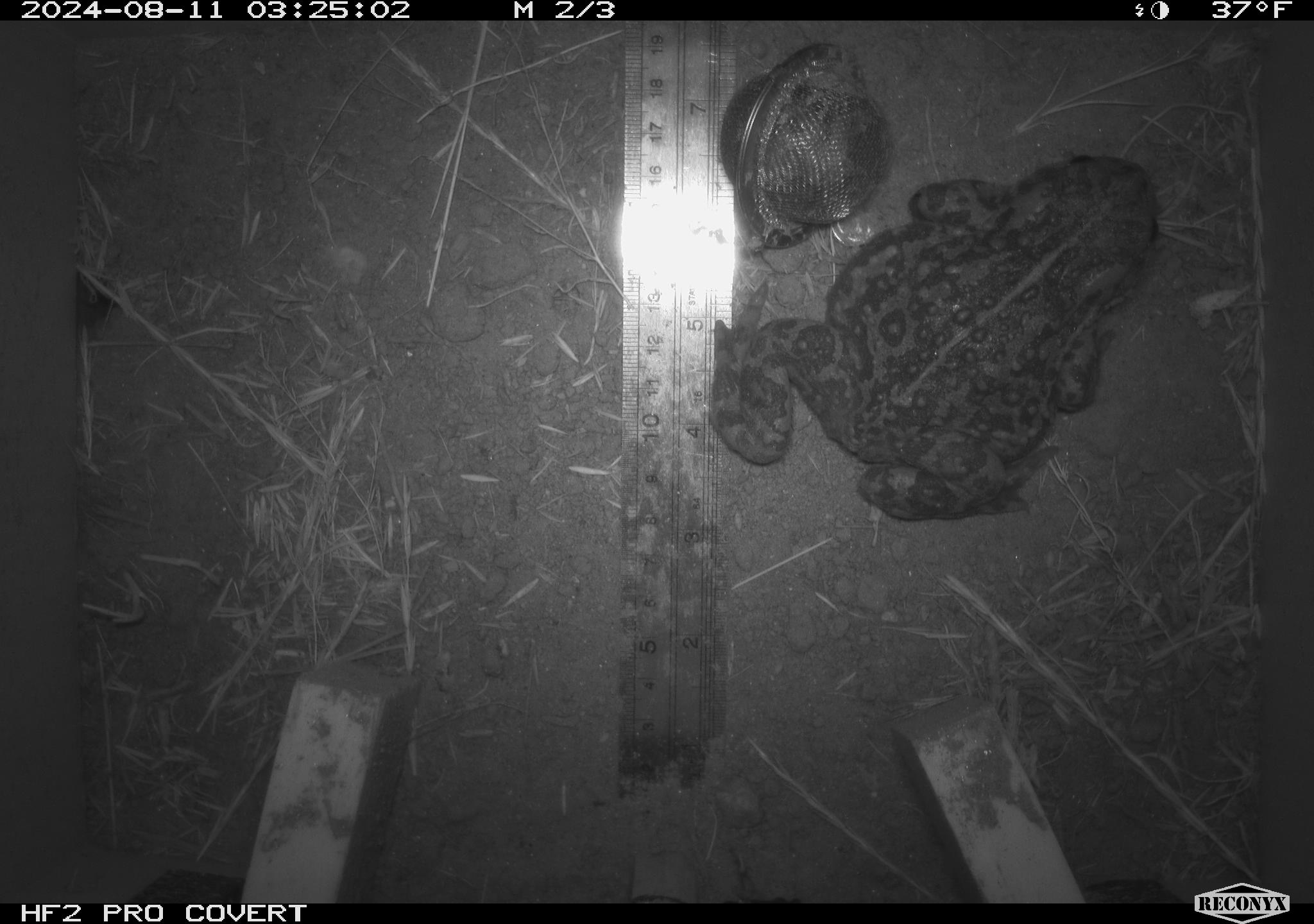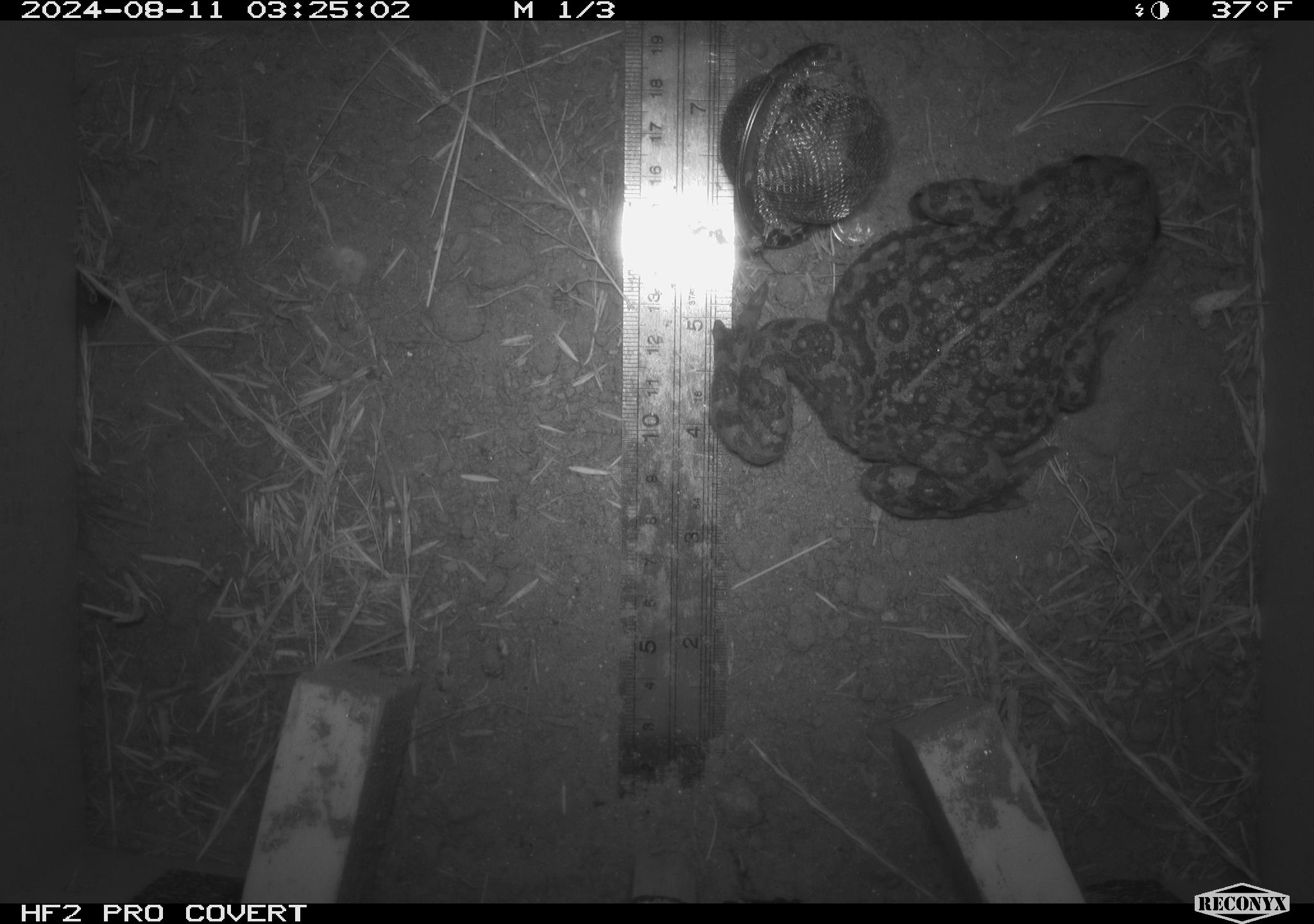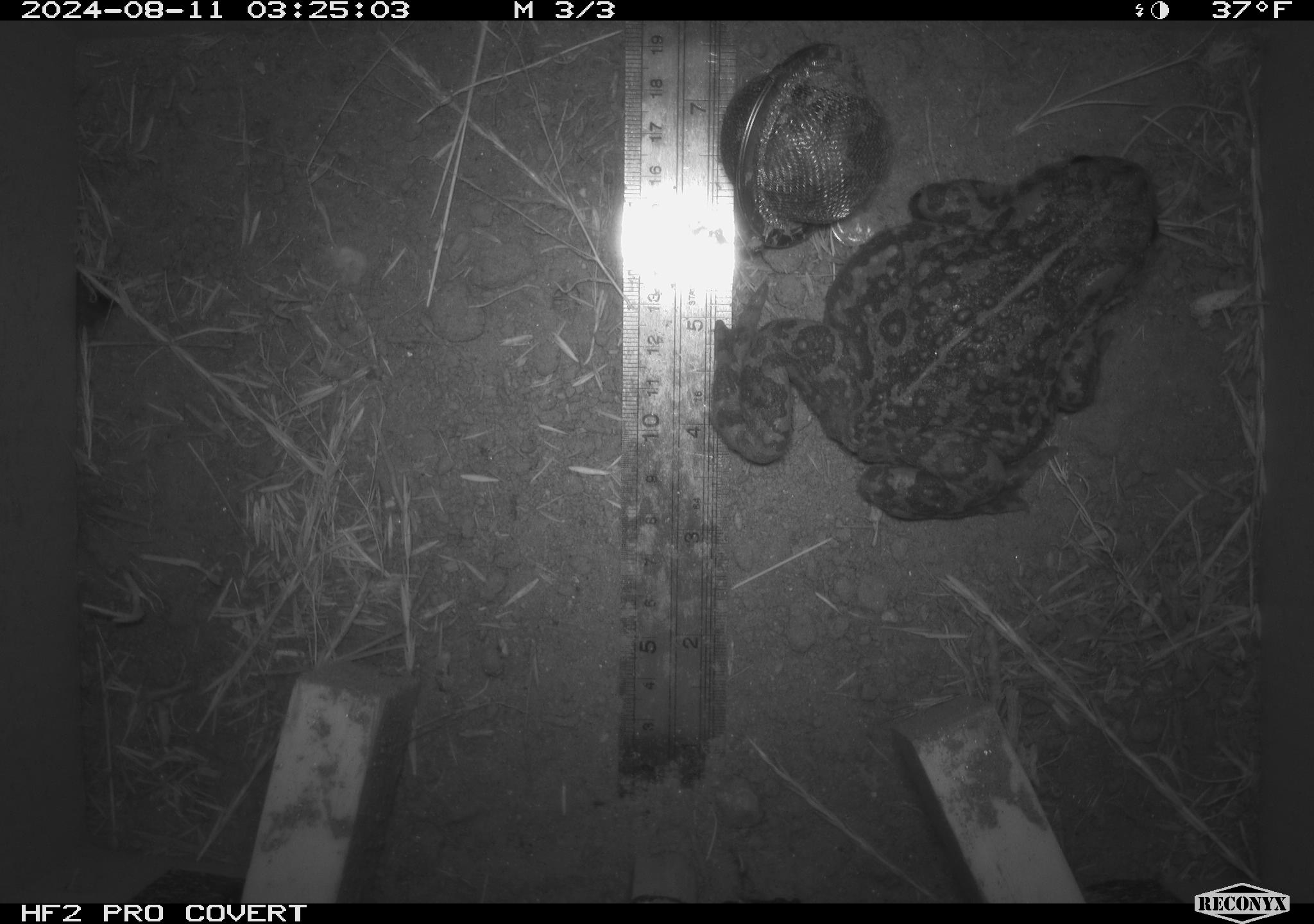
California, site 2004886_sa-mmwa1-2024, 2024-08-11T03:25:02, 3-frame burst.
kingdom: Animalia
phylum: Chordata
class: Amphibia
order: Anura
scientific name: Anura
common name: frogs